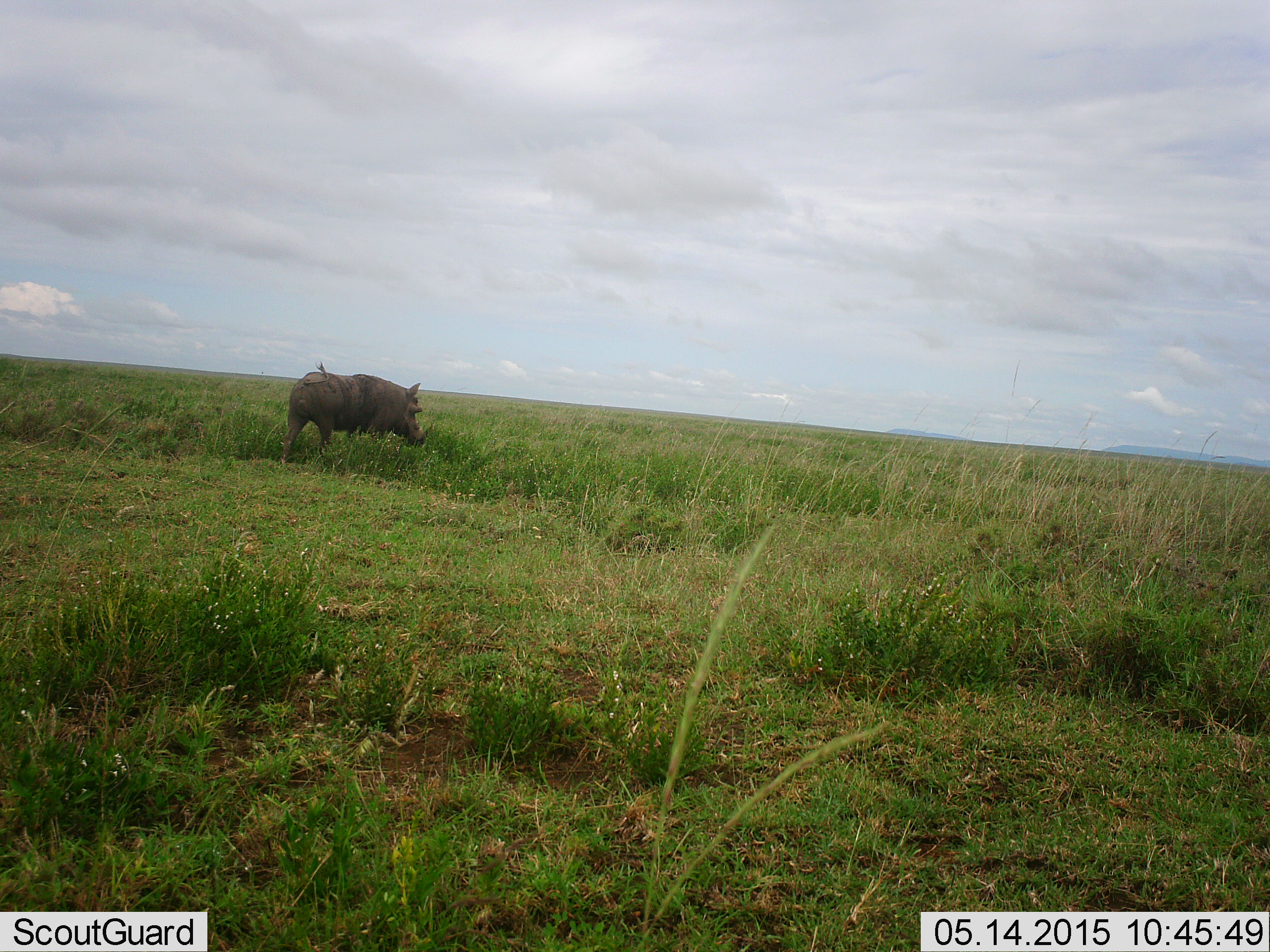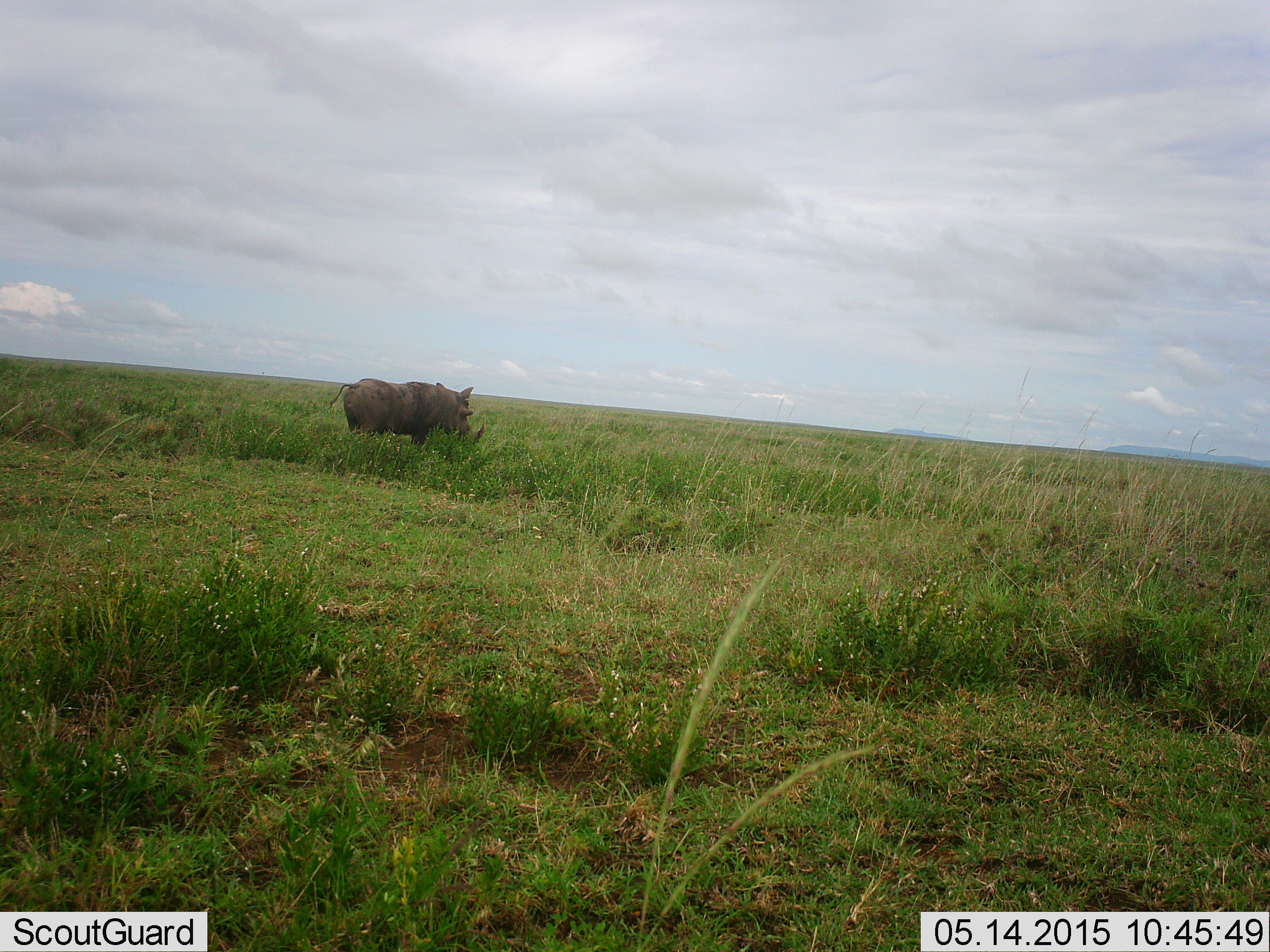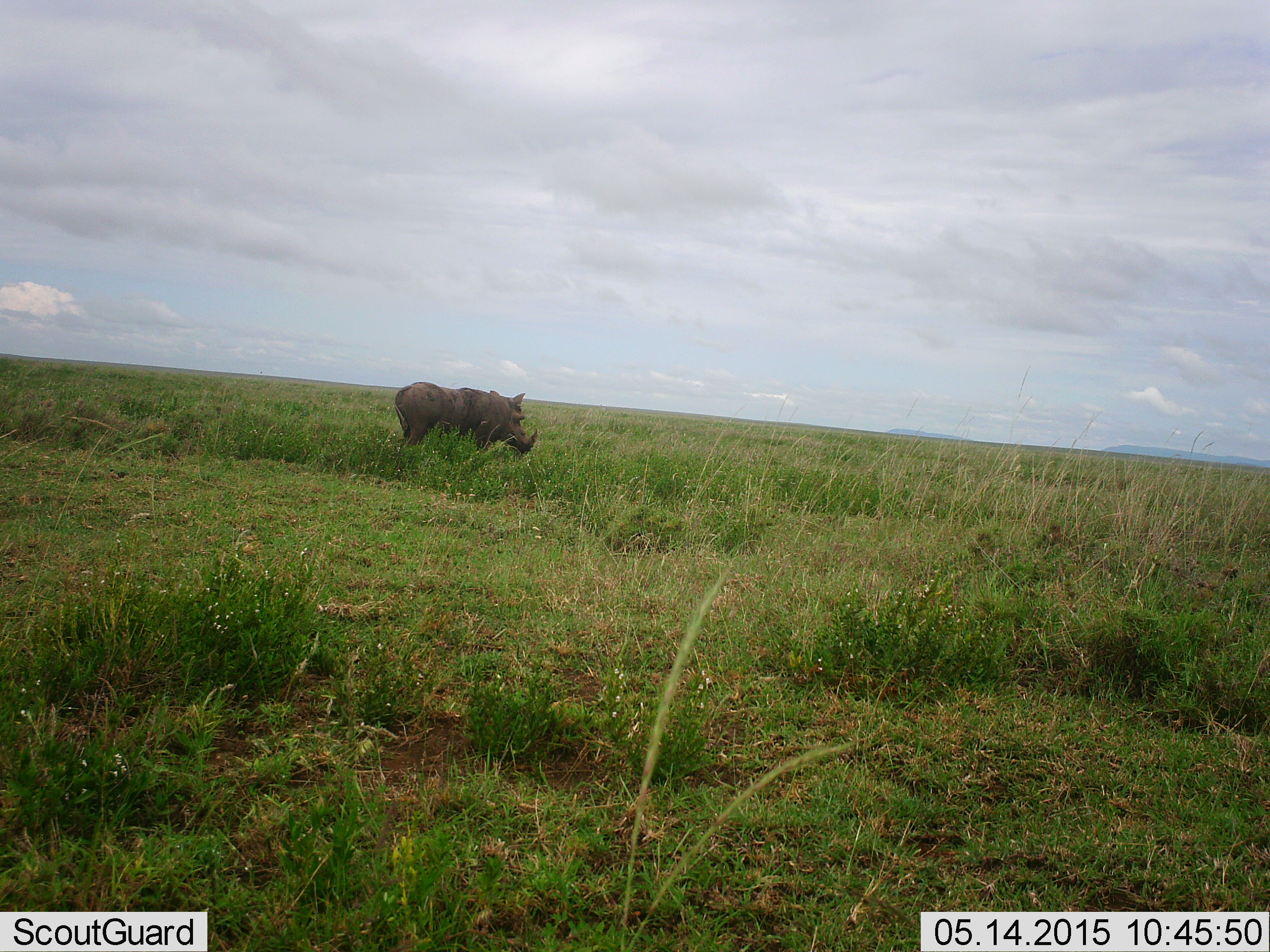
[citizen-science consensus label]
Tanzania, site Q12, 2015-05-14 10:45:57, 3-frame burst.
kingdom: Animalia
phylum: Chordata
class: Mammalia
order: Artiodactyla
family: Suidae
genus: Phacochoerus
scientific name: Phacochoerus africanus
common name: warthog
Warthog (Phacochoerus africanus), count 1. Behavior (volunteer vote fractions): standing 0%, resting 0%, moving 100%, interacting 0%. Young present (vote fraction): 0%. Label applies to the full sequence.